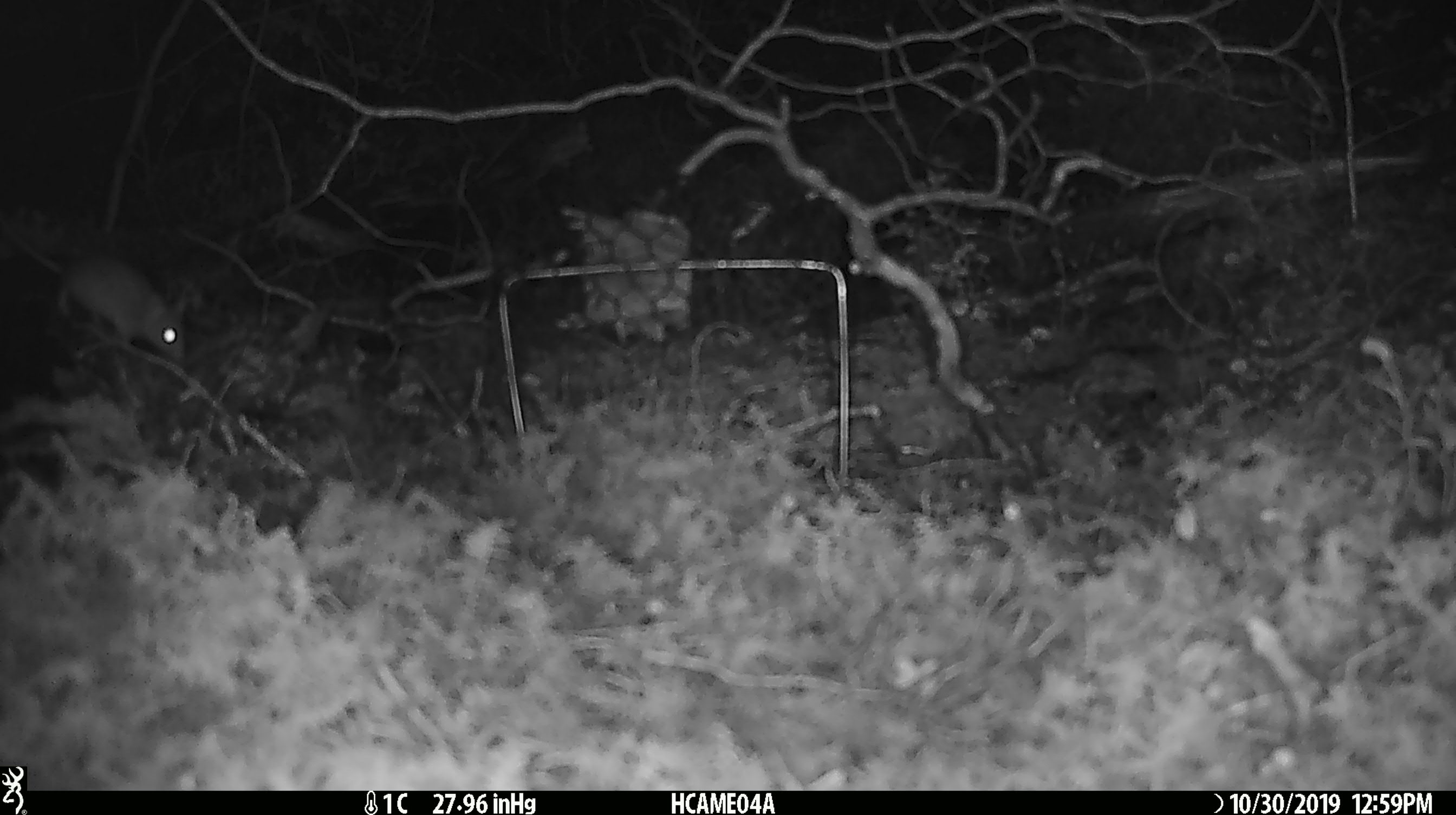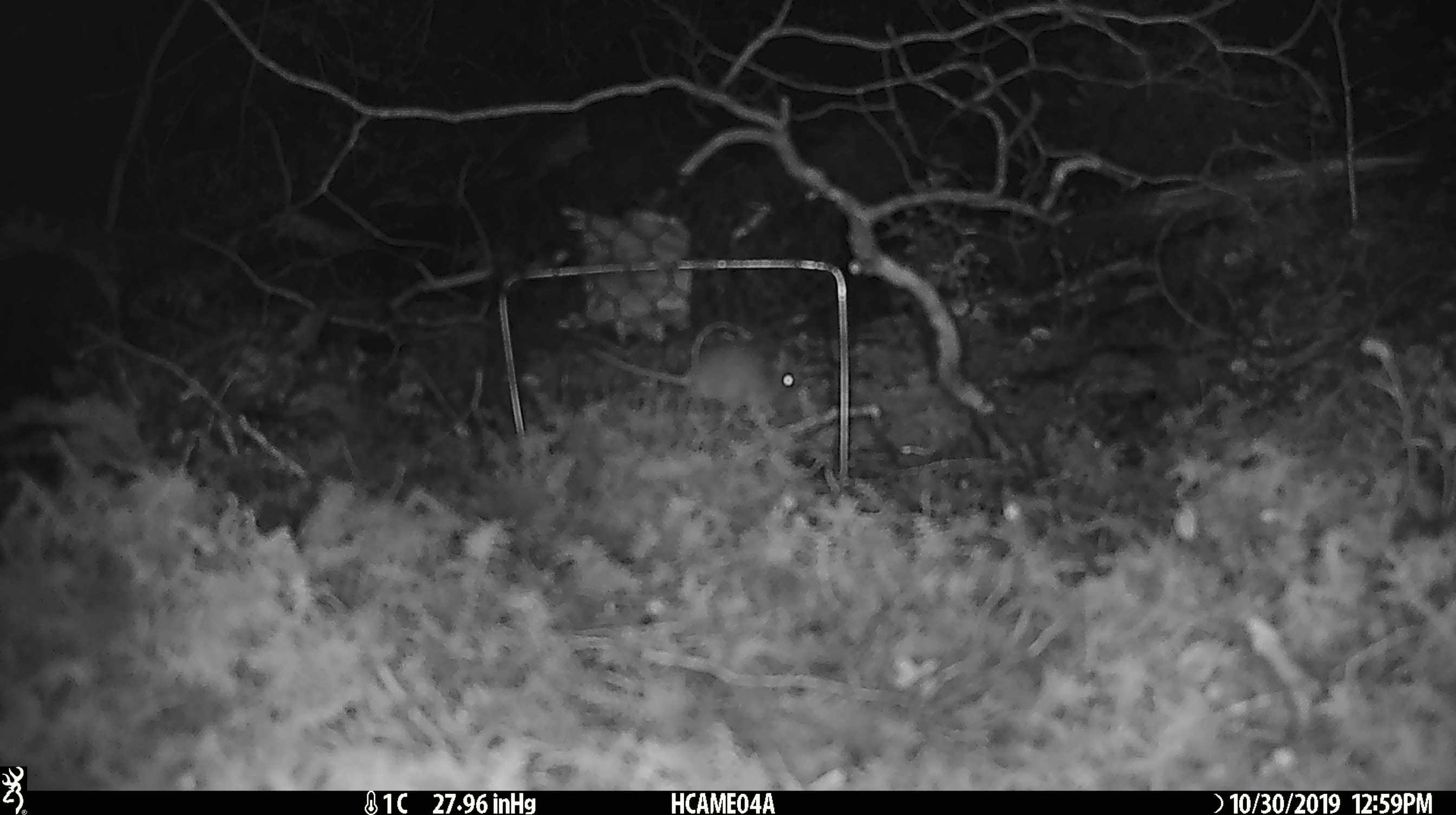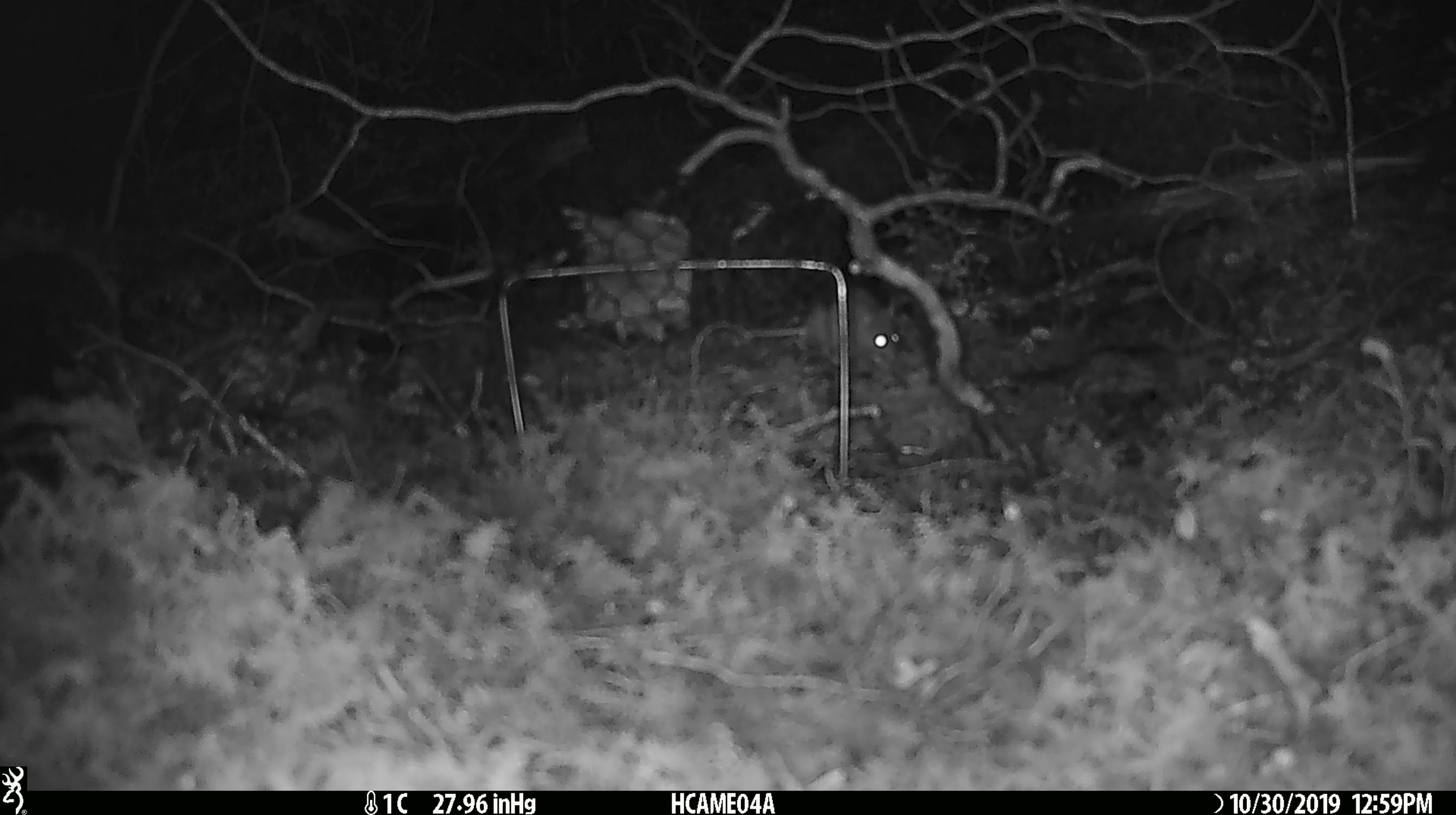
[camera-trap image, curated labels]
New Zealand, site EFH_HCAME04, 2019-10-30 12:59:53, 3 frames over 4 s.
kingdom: Animalia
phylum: Chordata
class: Mammalia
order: Rodentia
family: Muridae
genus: Mus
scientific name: Mus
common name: mouse